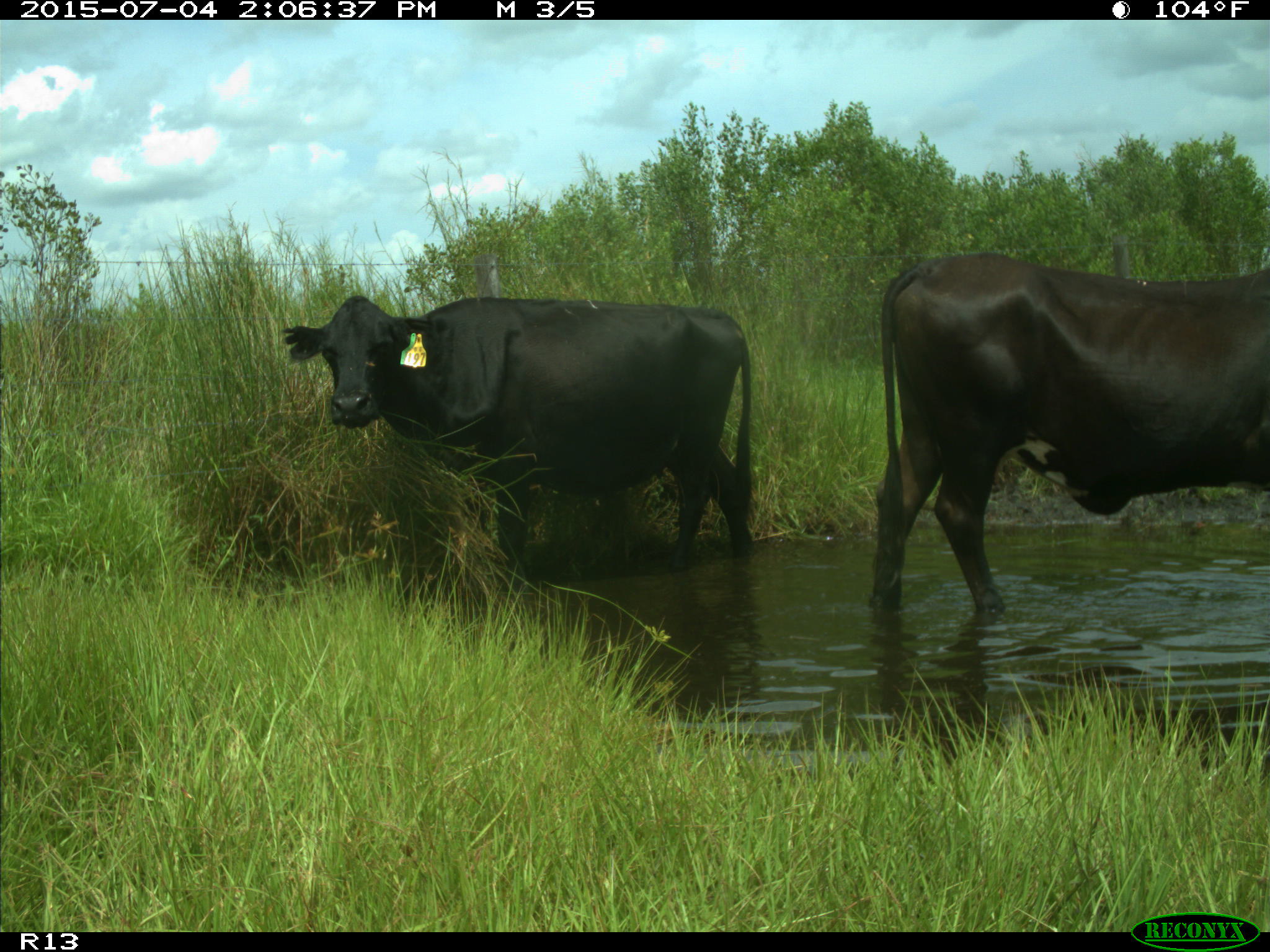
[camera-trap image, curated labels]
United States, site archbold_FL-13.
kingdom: Animalia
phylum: Chordata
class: Mammalia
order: Artiodactyla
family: Bovidae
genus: Bos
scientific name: Bos taurus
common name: domestic cow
Bos taurus (domestic cow).